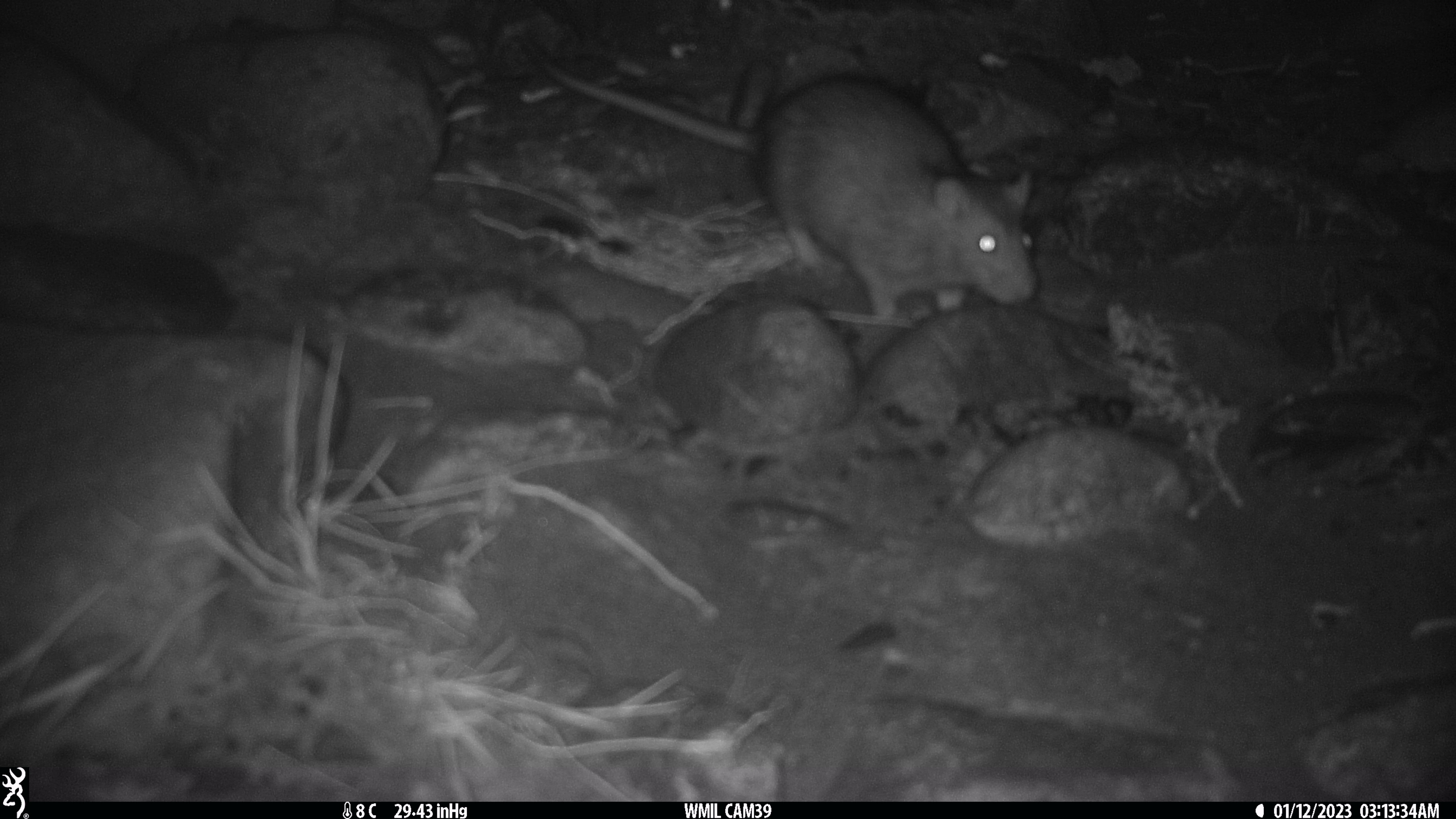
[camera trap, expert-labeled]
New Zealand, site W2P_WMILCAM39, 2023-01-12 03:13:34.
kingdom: Animalia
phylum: Chordata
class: Mammalia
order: Rodentia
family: Muridae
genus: Rattus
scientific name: Rattus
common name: rat